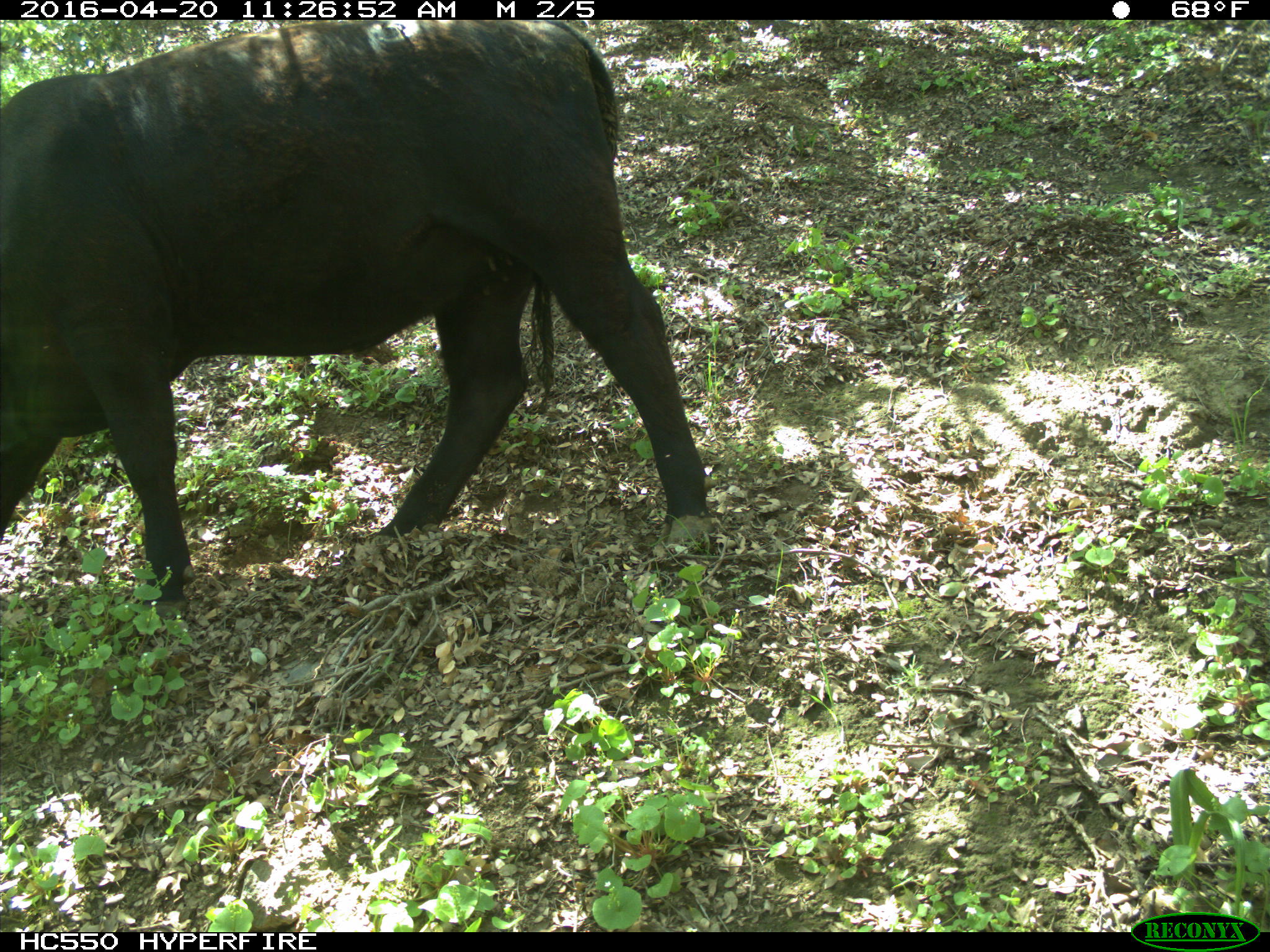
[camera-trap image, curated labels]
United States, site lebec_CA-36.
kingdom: Animalia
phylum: Chordata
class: Mammalia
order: Artiodactyla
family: Bovidae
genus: Bos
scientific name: Bos taurus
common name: domestic cow